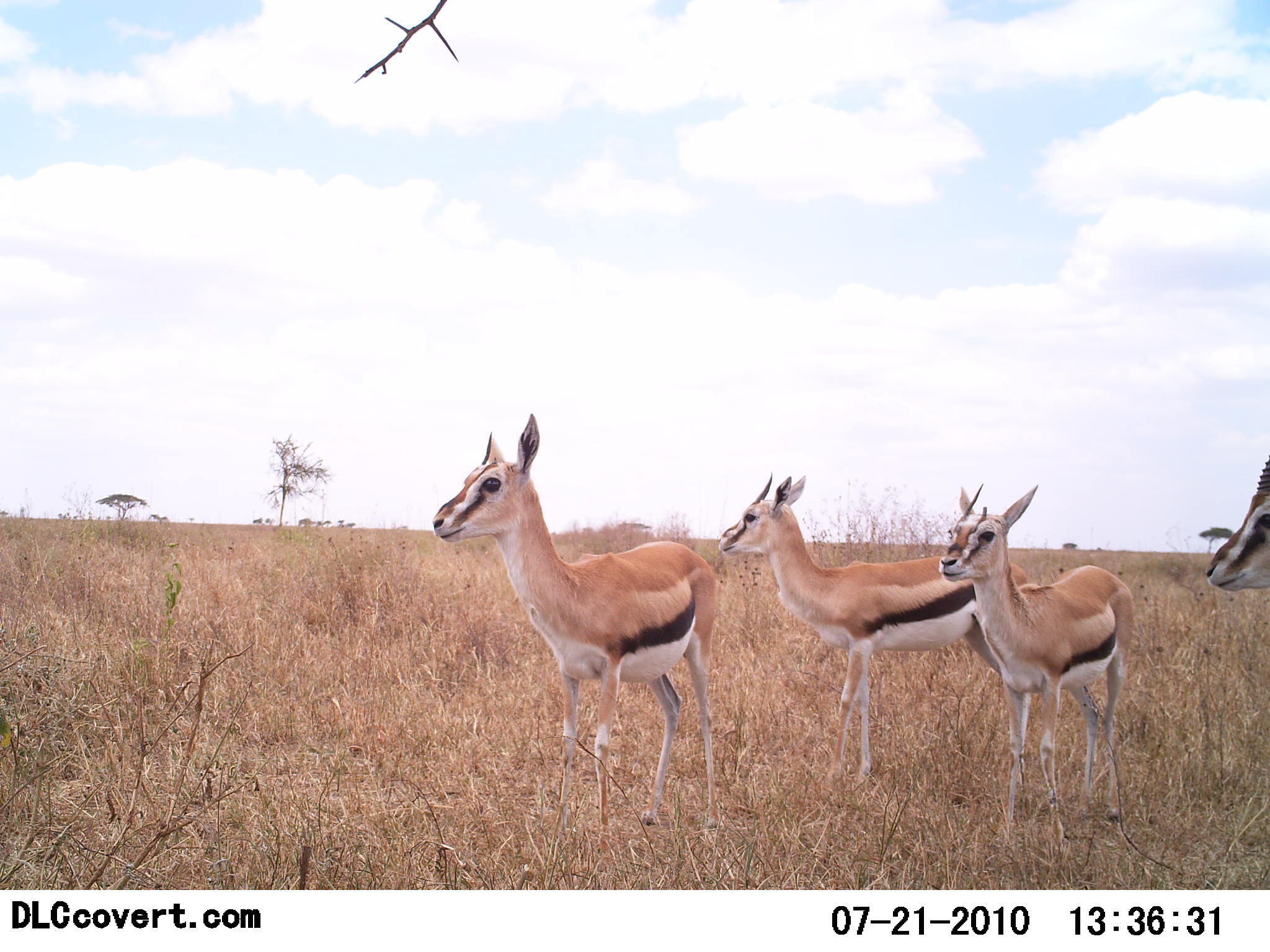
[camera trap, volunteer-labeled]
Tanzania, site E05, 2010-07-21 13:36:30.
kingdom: Animalia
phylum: Chordata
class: Mammalia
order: Artiodactyla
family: Bovidae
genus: Eudorcas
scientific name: Eudorcas thomsonii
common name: thomson's gazelle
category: gazellethomsons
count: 4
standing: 100%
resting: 0%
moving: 0%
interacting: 0%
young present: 0%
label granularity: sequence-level